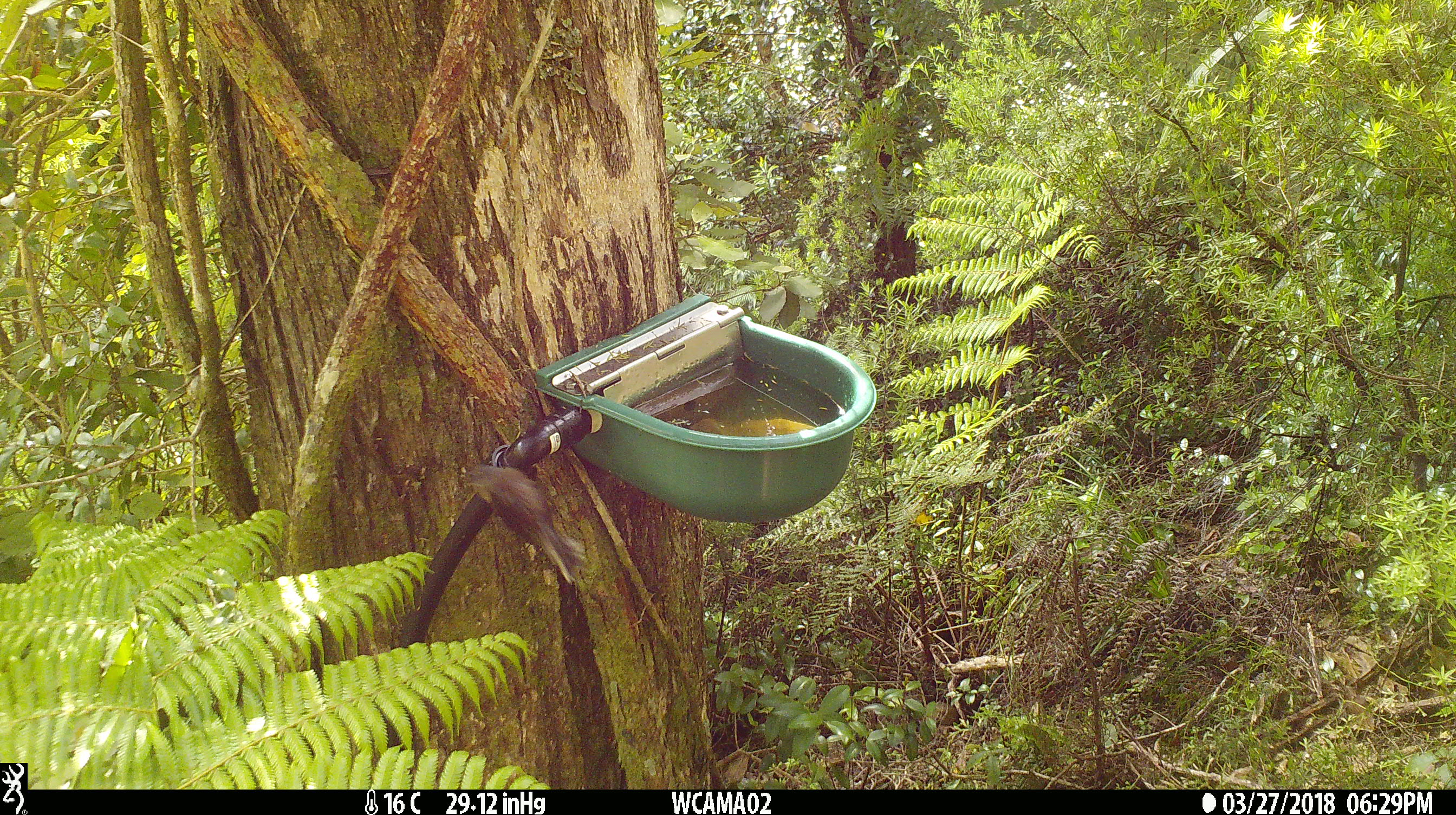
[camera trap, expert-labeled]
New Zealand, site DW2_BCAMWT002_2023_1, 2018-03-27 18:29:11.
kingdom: Animalia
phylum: Chordata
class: Aves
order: Passeriformes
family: Rhipiduridae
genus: Rhipidura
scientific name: Rhipidura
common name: fantails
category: fantail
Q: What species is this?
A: Fantail (fantails) (Rhipidura).